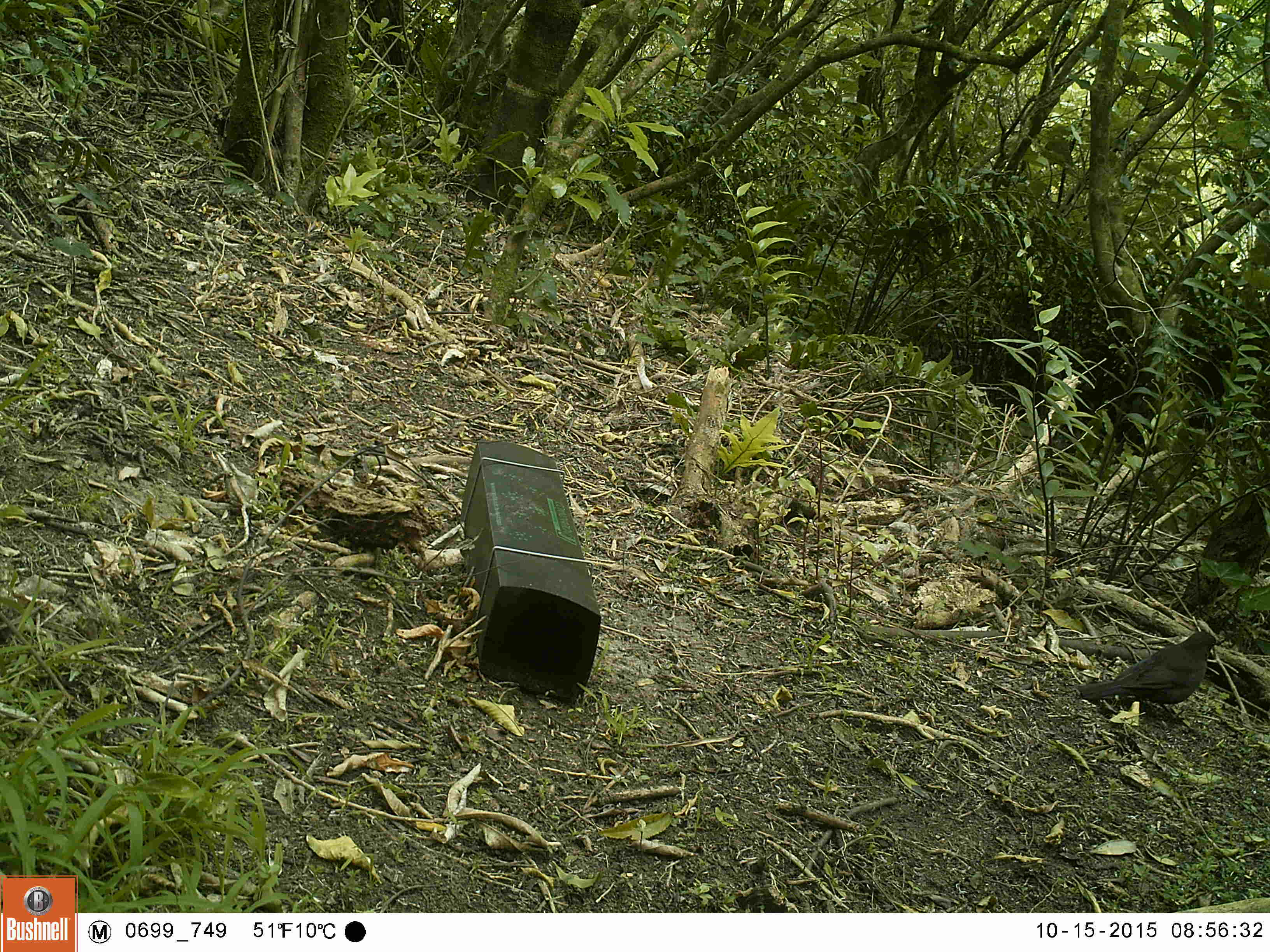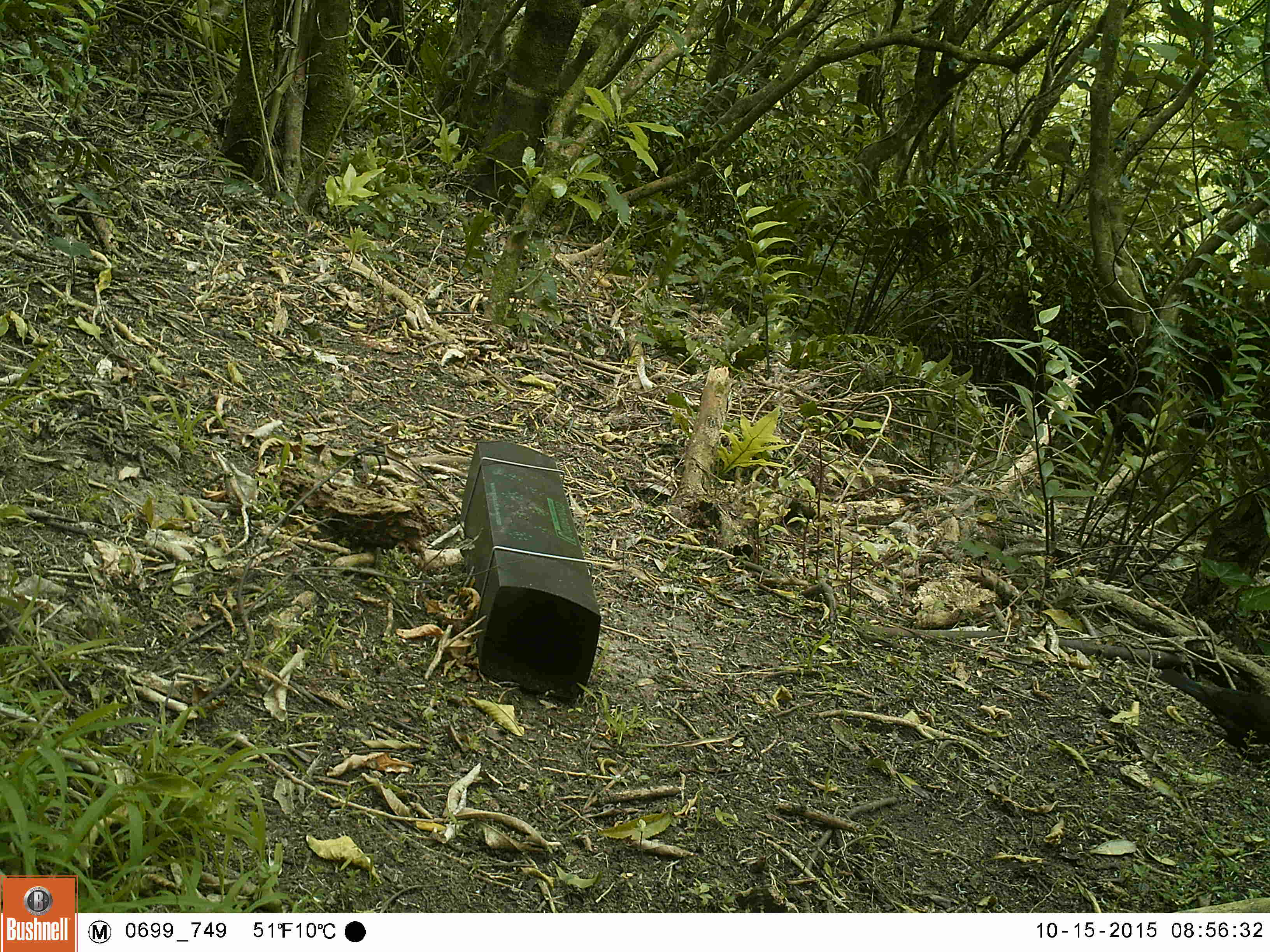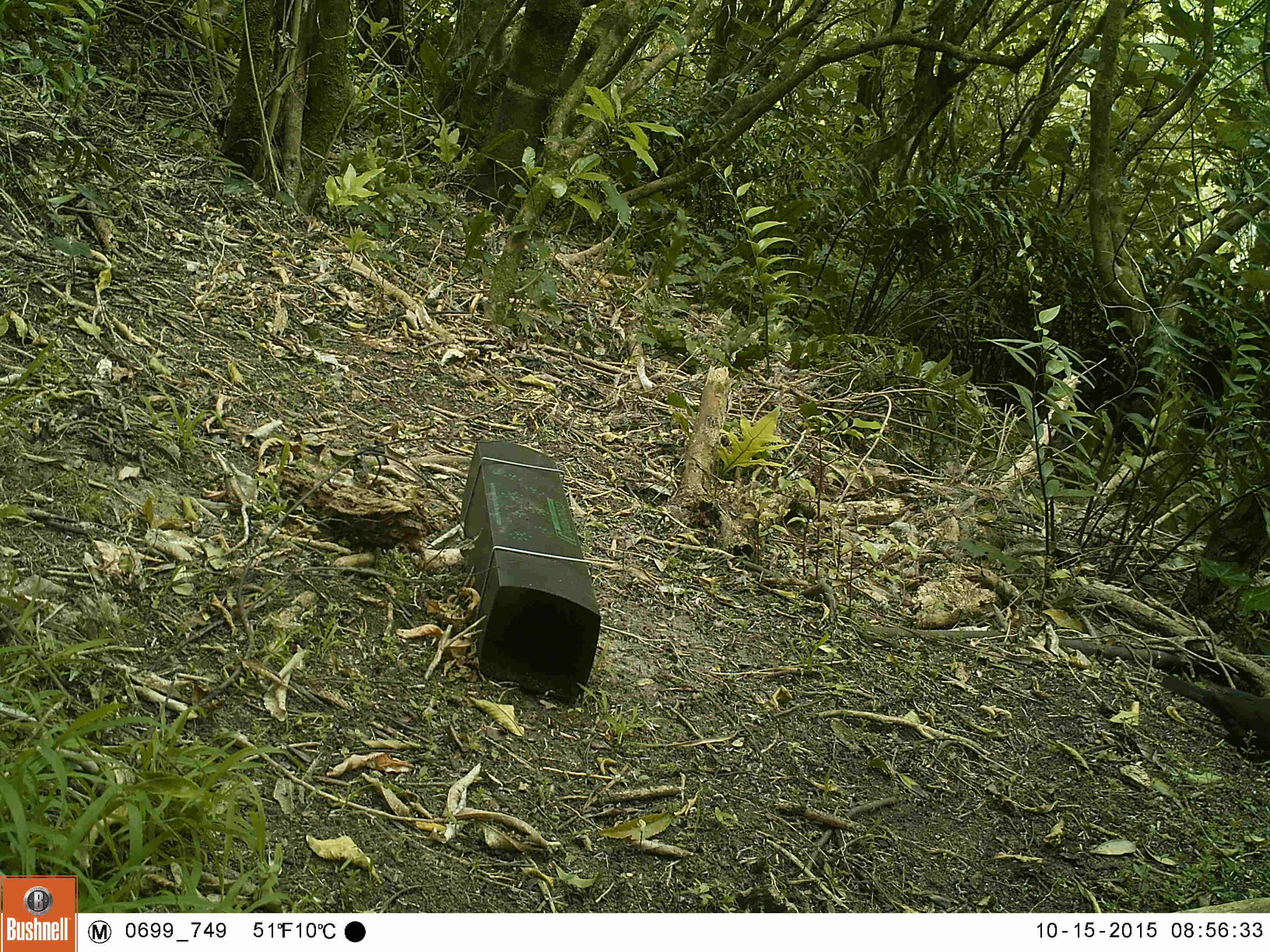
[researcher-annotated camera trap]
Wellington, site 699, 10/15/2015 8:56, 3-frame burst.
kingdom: Animalia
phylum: Chordata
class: Aves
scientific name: Aves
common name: bird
Bird (Aves).